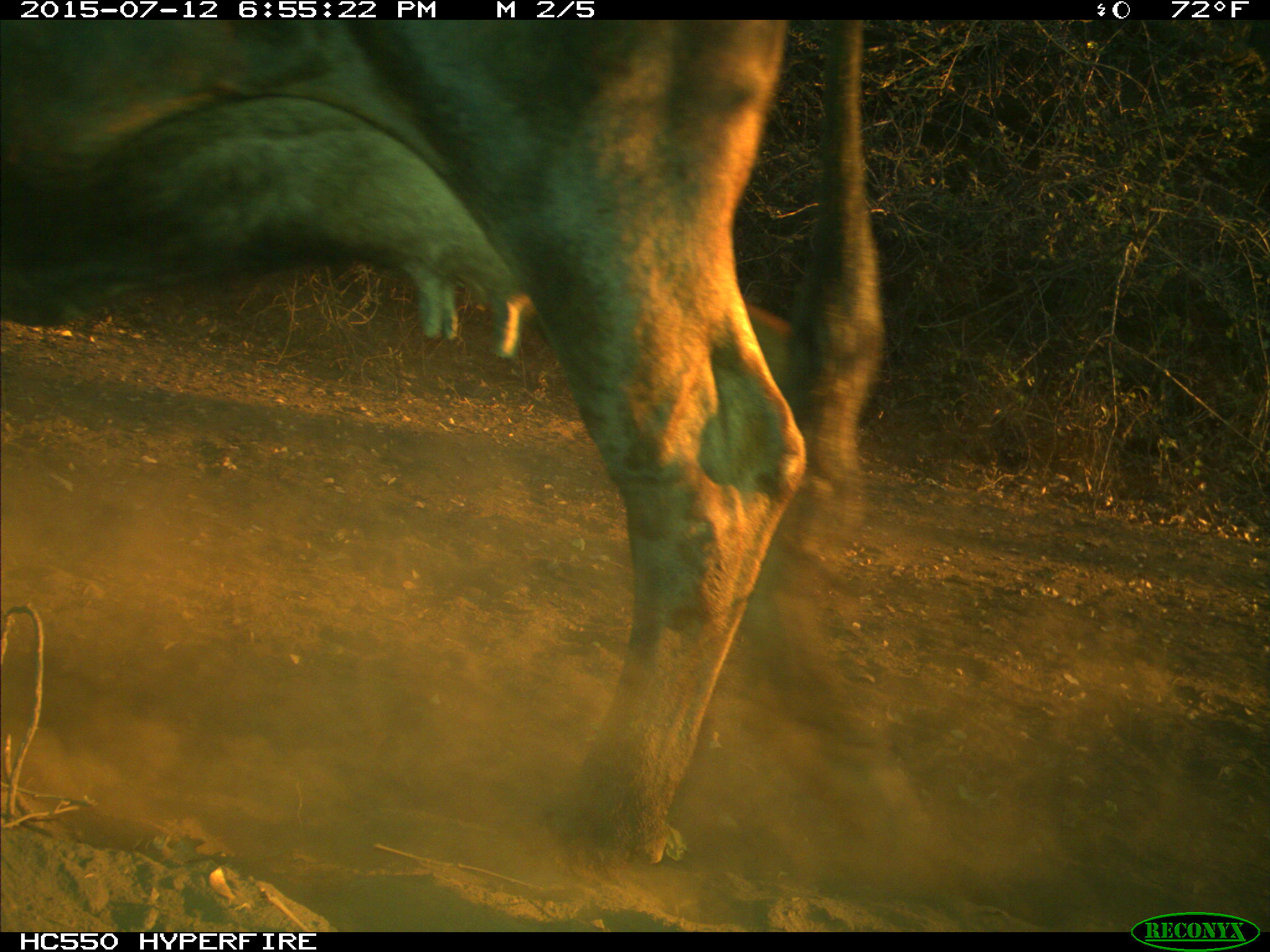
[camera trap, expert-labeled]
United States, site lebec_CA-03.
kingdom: Animalia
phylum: Chordata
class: Mammalia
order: Artiodactyla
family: Bovidae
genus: Bos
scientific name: Bos taurus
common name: domestic cow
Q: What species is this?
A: Bos taurus (domestic cow).